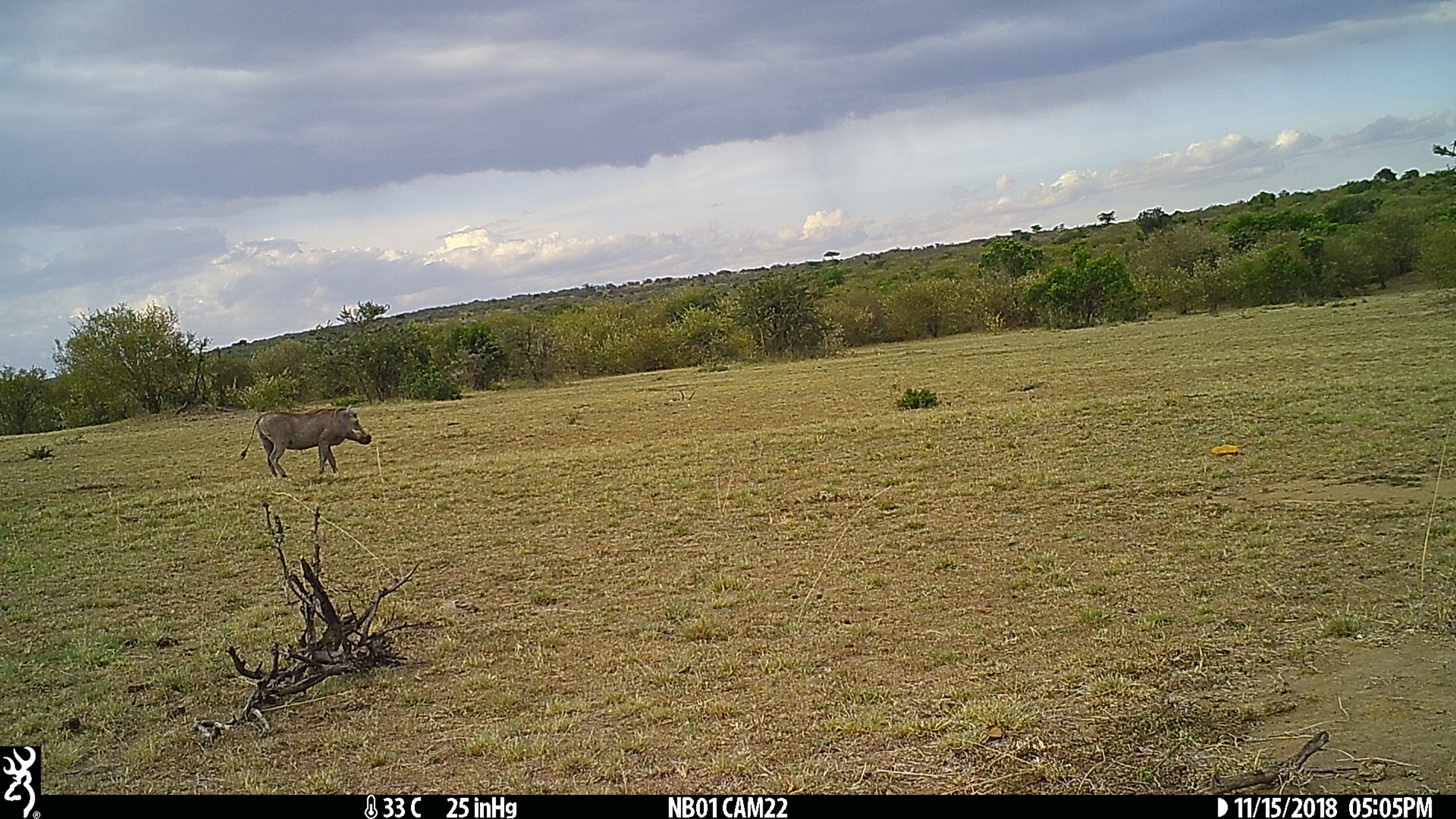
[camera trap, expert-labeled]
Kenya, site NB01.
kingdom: Animalia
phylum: Chordata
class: Mammalia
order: Artiodactyla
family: Suidae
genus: Phacochoerus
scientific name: Phacochoerus africanus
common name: common warthog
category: warthog